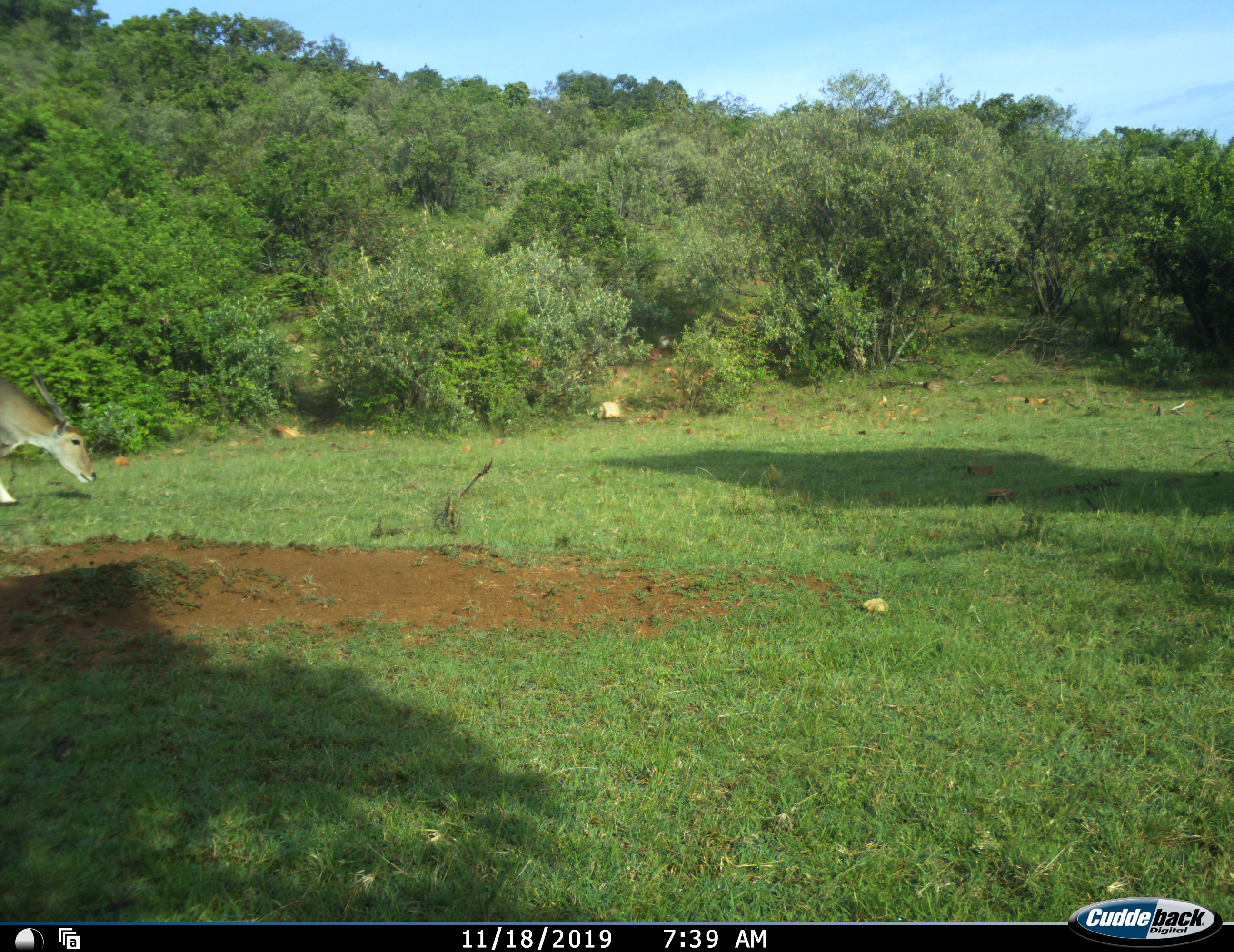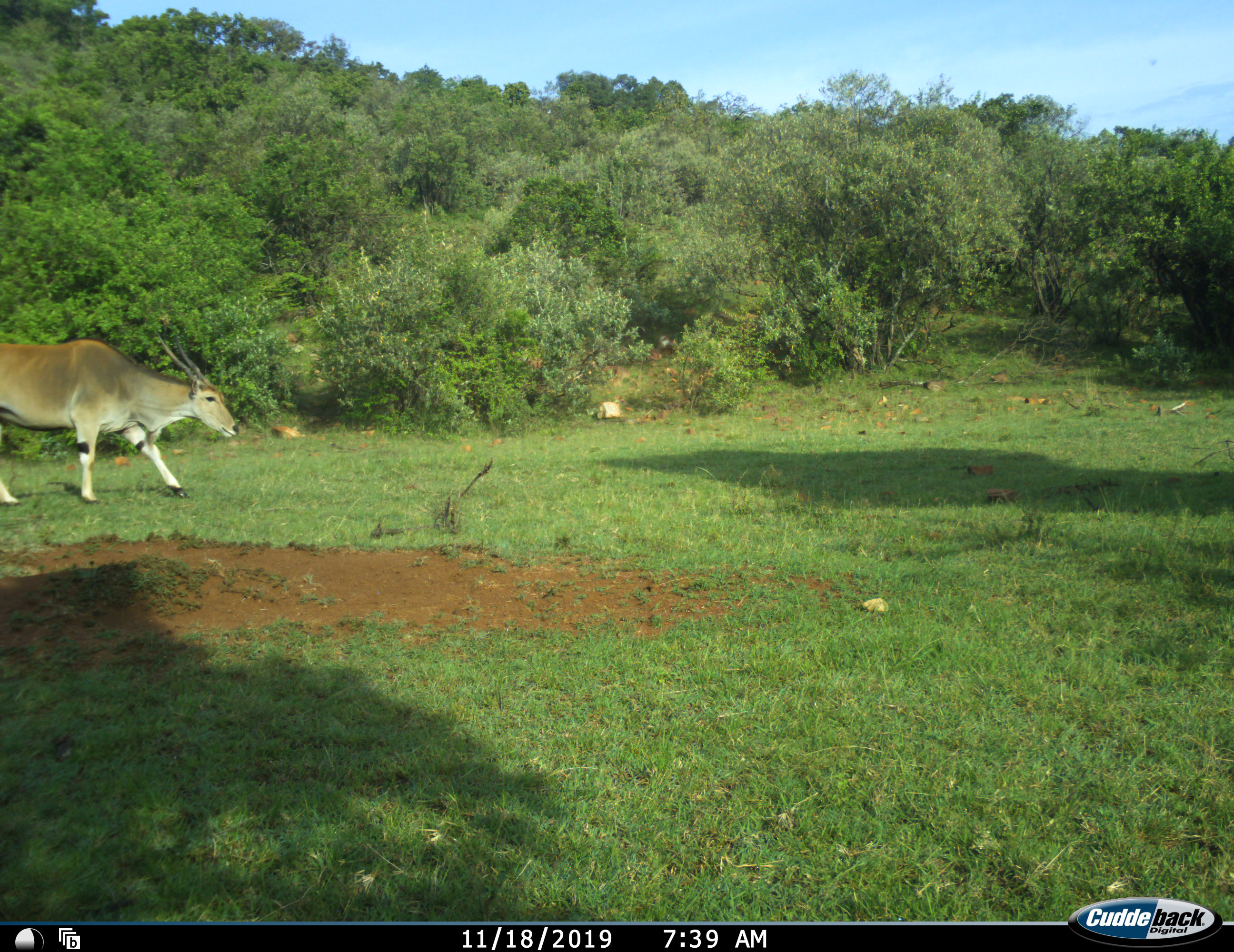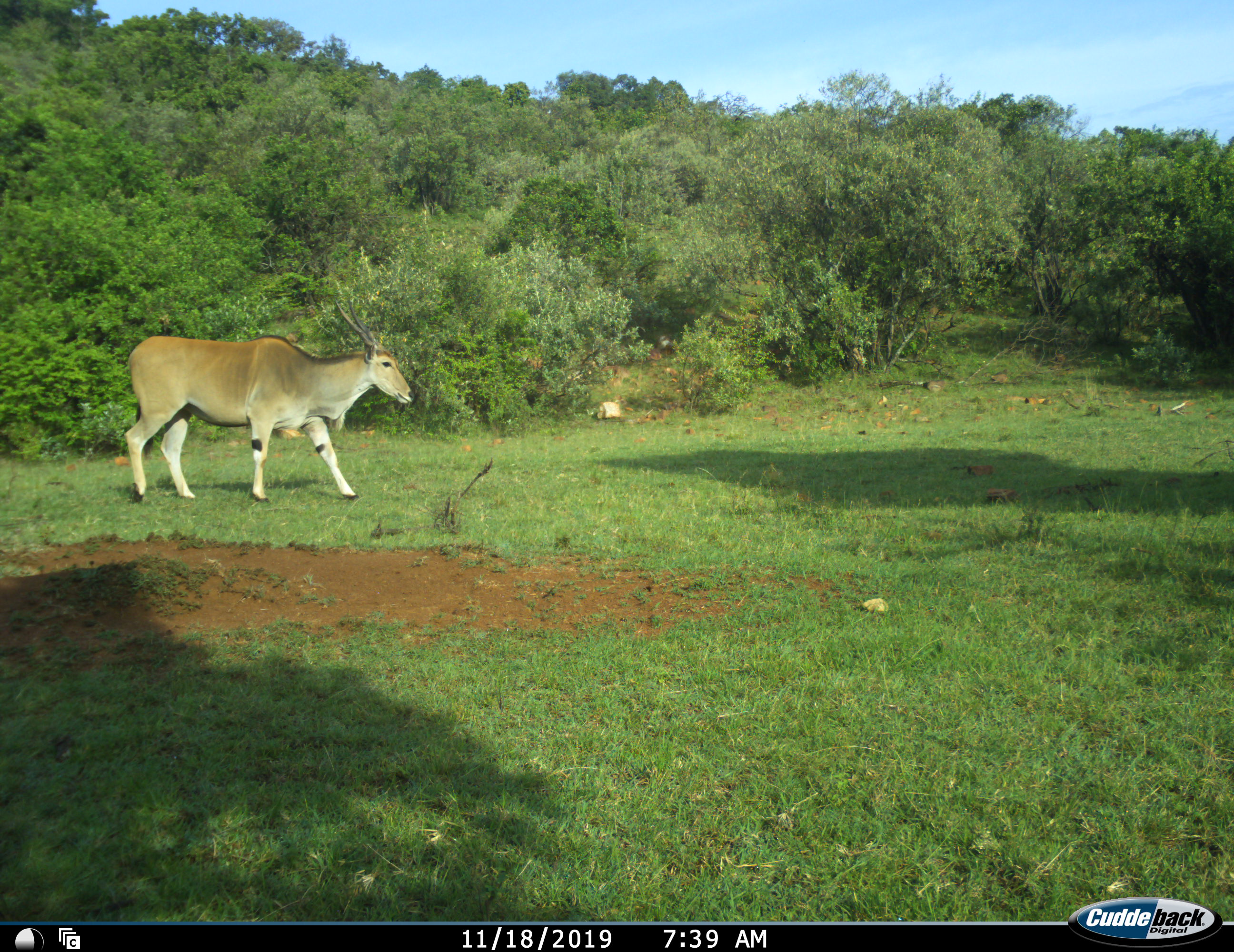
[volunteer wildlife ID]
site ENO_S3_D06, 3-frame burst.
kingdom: Animalia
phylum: Chordata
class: Mammalia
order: Artiodactyla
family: Bovidae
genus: Tragelaphus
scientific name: Tragelaphus oryx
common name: eland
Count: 1.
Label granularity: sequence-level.